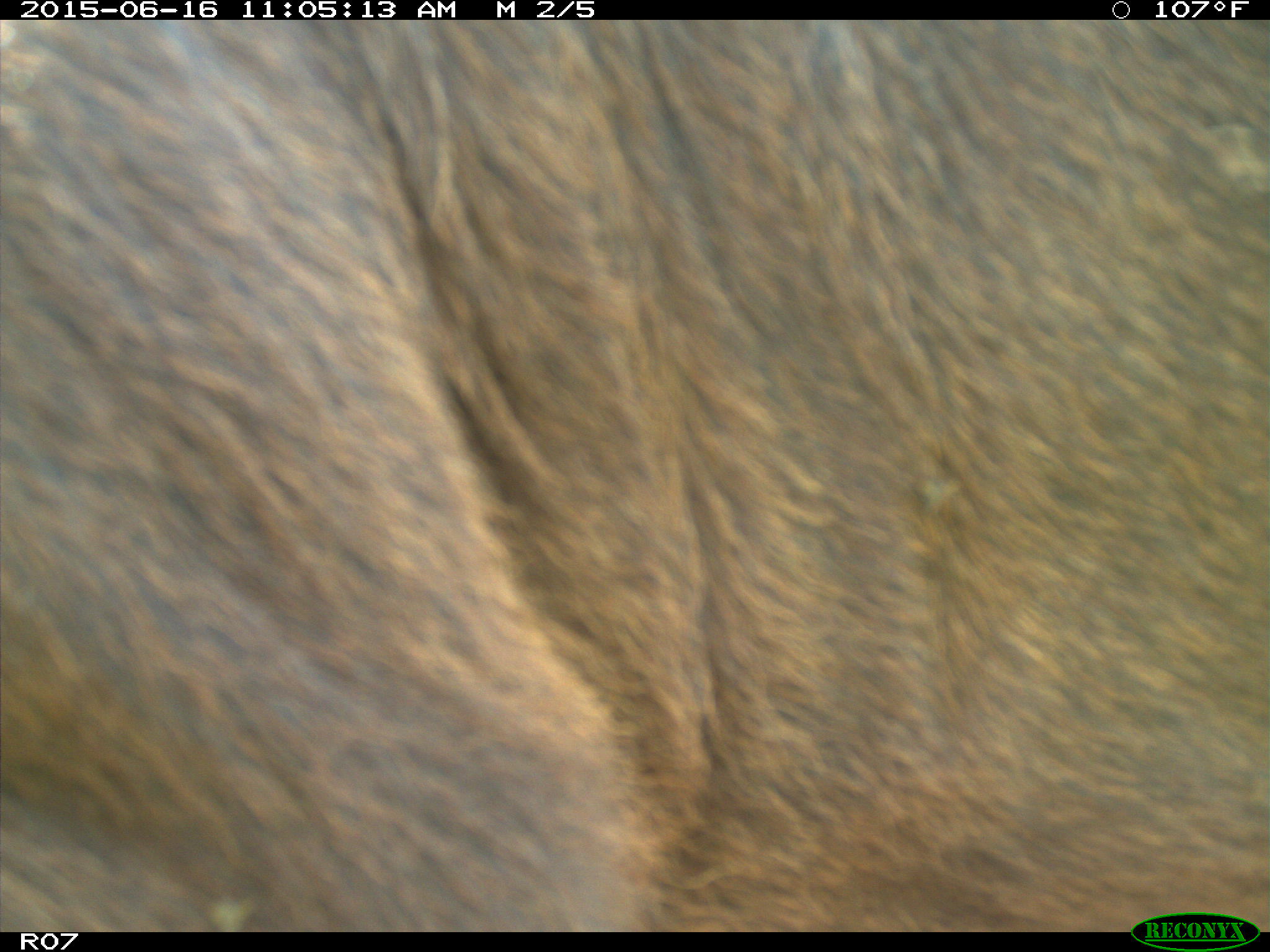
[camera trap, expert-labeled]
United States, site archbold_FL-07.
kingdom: Animalia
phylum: Chordata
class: Mammalia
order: Artiodactyla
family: Bovidae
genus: Bos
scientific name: Bos taurus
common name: domestic cow